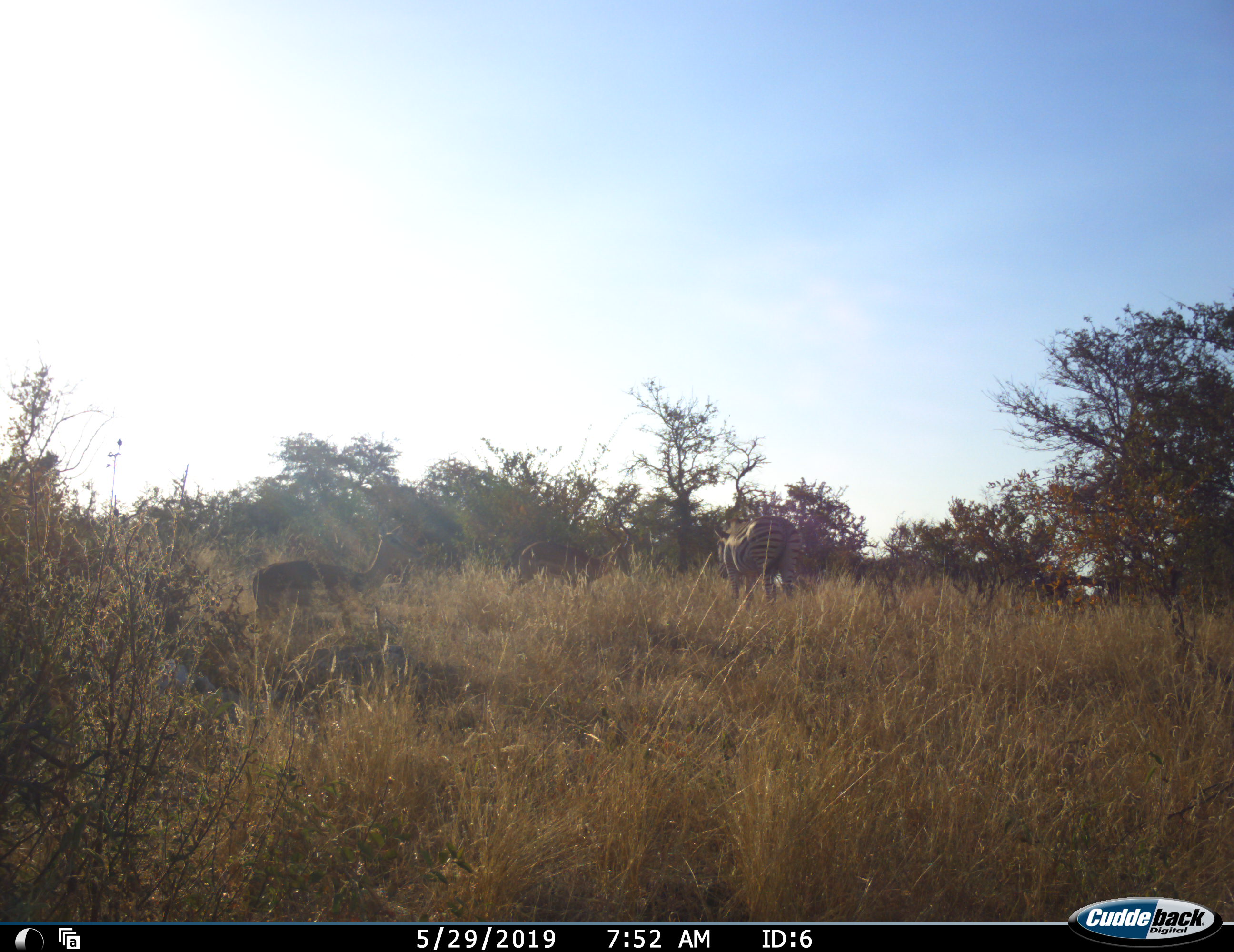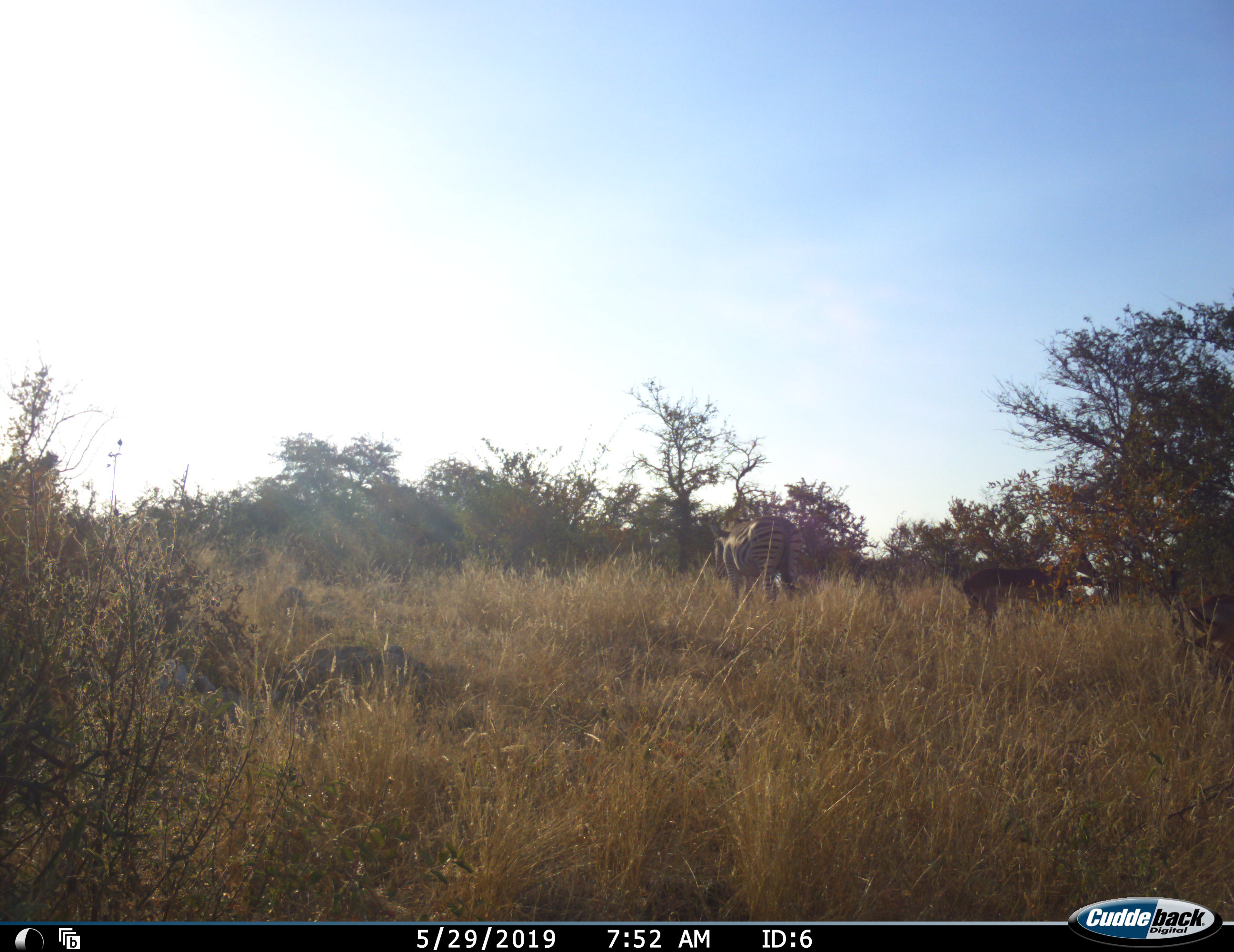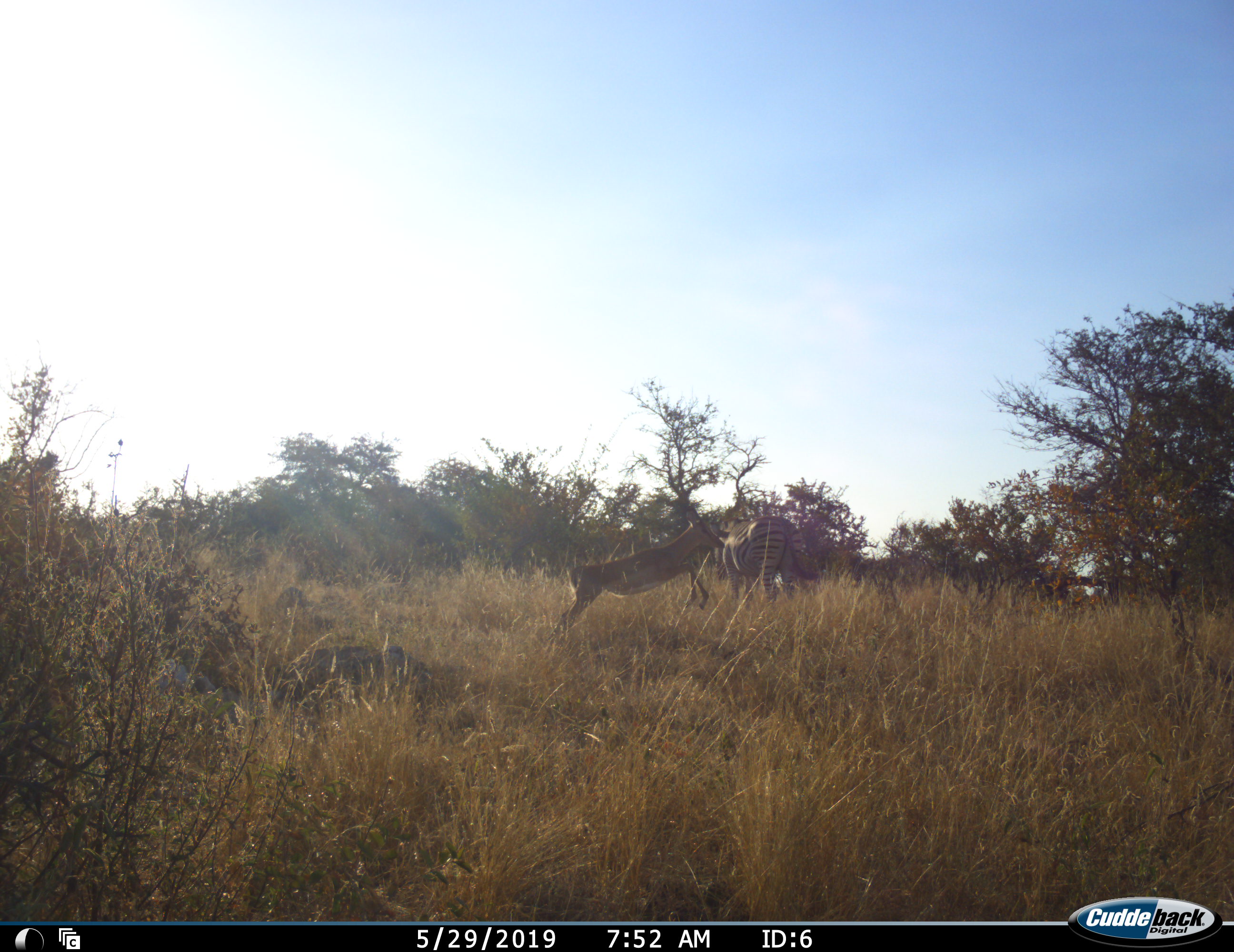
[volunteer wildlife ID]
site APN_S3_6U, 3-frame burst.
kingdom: Animalia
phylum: Chordata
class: Mammalia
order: Artiodactyla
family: Bovidae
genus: Aepyceros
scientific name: Aepyceros melampus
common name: impala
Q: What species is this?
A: Impala (Aepyceros melampus).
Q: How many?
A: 3.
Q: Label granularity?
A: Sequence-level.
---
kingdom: Animalia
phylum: Chordata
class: Mammalia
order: Perissodactyla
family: Equidae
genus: Equus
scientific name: Equus quagga burchellii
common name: burchell's zebra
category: zebraburchells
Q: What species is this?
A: Zebraburchells (burchell's zebra) (Equus quagga burchellii).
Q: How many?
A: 1.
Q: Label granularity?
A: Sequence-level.